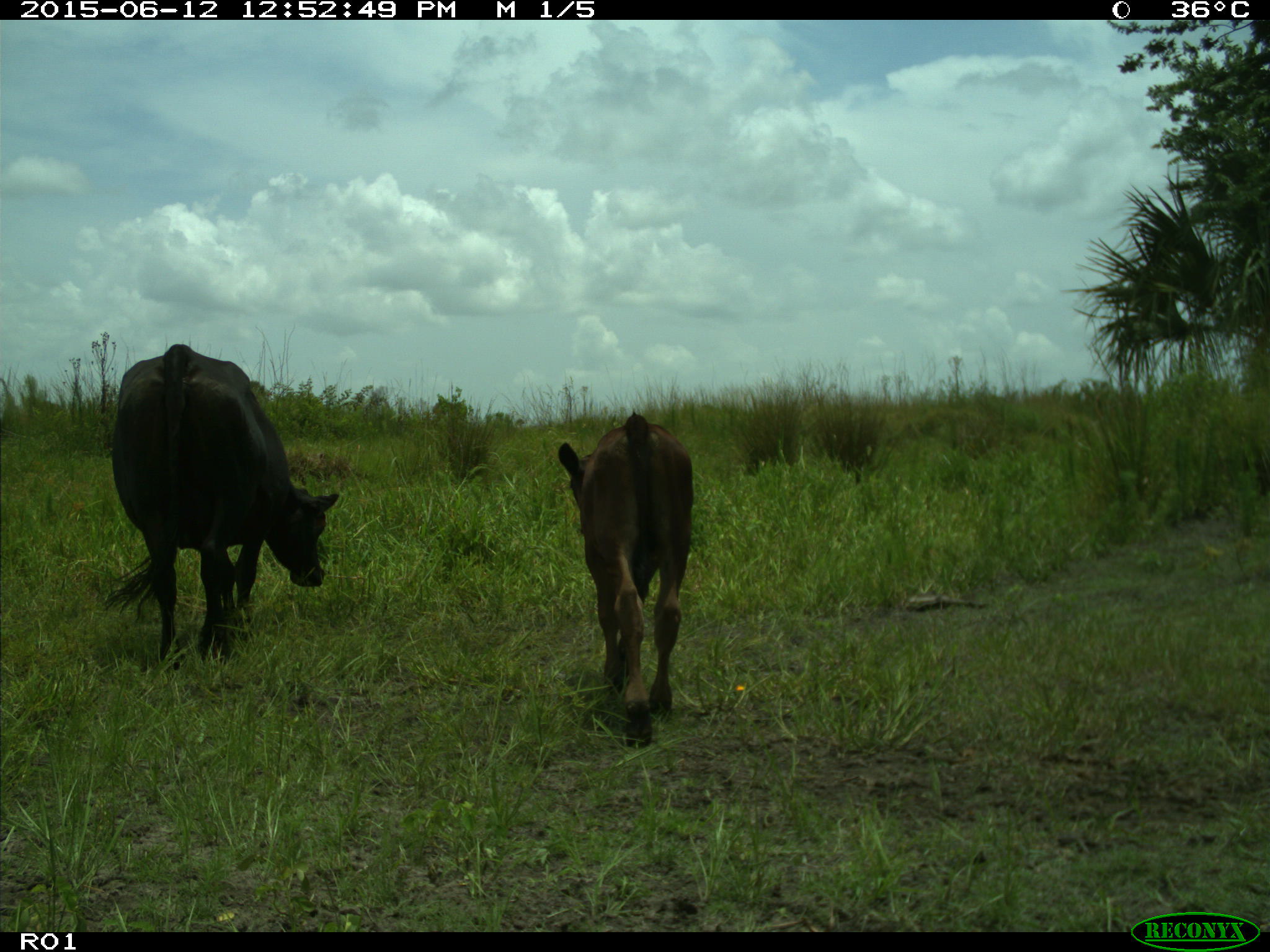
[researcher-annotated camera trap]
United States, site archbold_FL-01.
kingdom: Animalia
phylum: Chordata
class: Mammalia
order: Artiodactyla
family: Bovidae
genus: Bos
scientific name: Bos taurus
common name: domestic cow